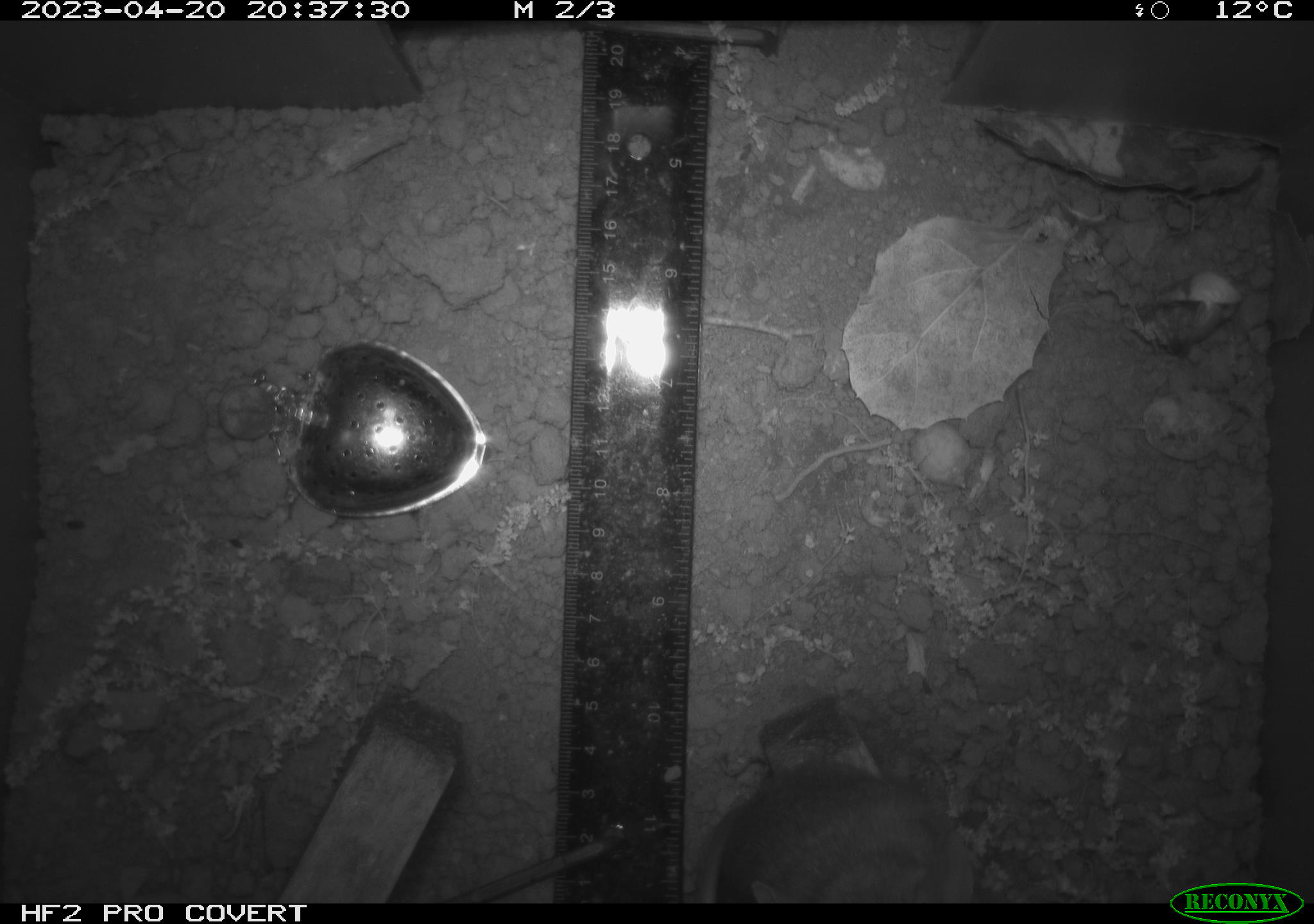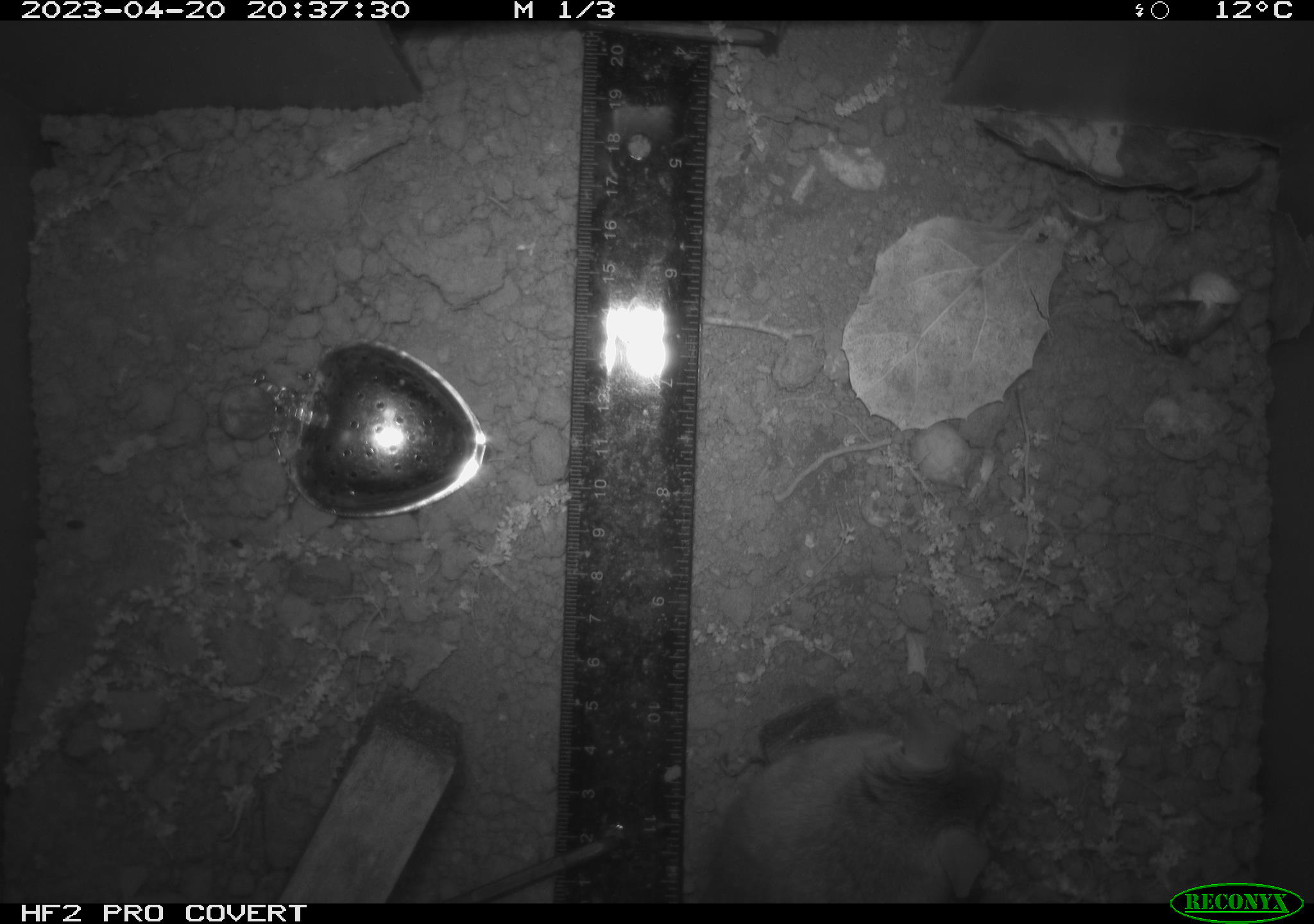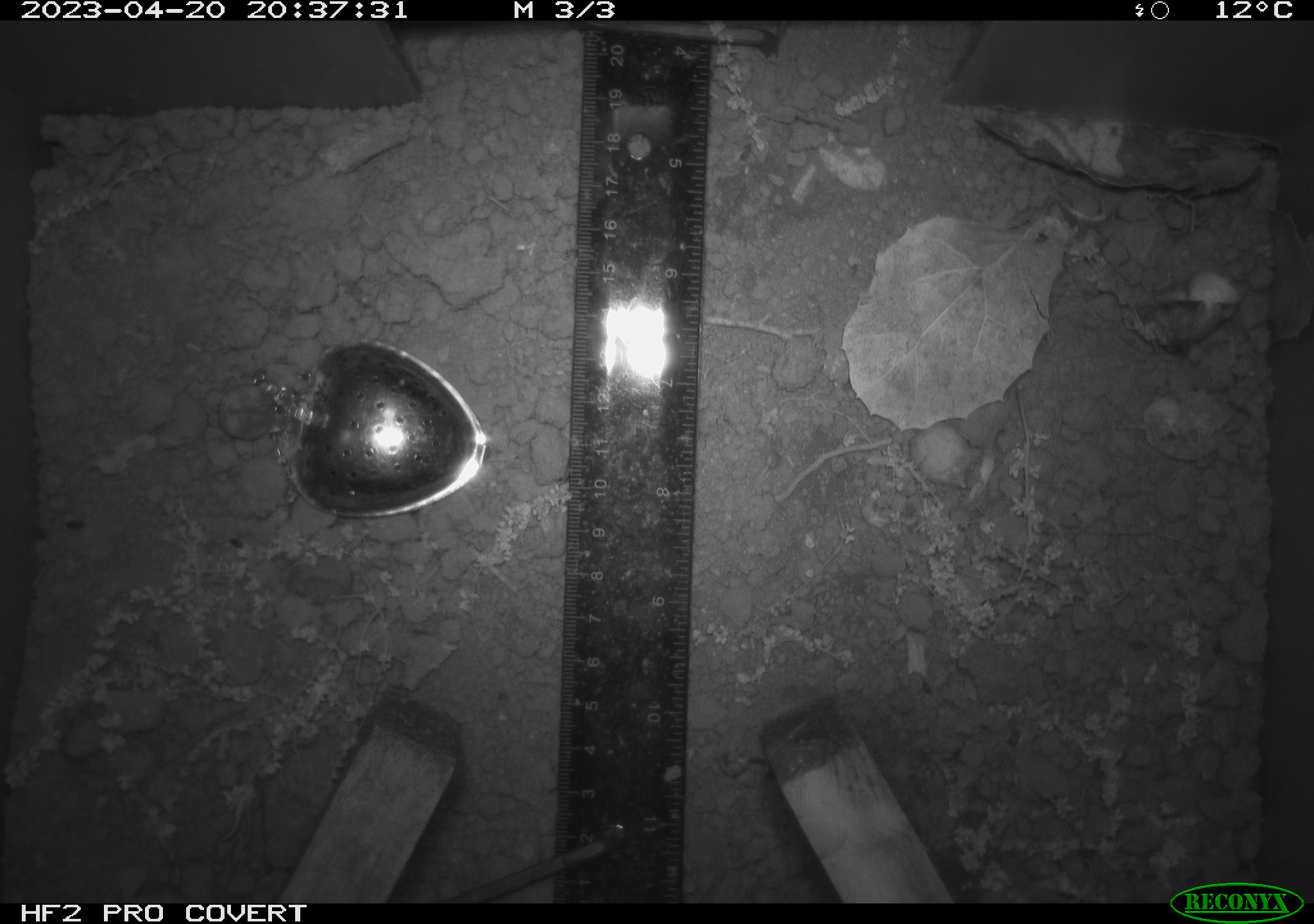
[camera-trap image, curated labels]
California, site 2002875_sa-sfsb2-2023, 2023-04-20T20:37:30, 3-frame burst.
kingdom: Animalia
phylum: Chordata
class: Mammalia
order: Rodentia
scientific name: Rodentia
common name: mouse species